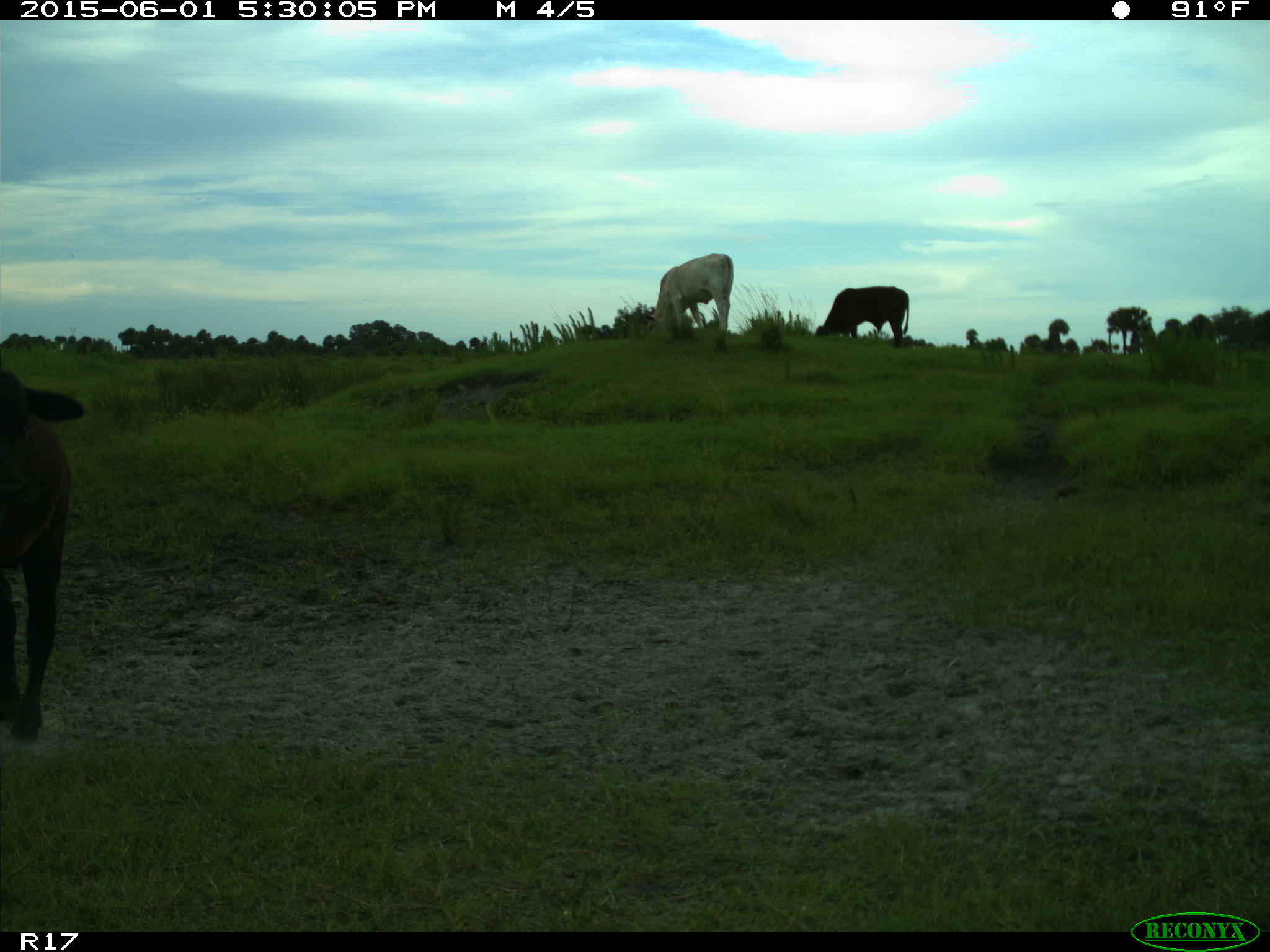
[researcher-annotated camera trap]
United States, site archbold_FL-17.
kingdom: Animalia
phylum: Chordata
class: Mammalia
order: Artiodactyla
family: Bovidae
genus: Bos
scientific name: Bos taurus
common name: domestic cow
Bos taurus (domestic cow).